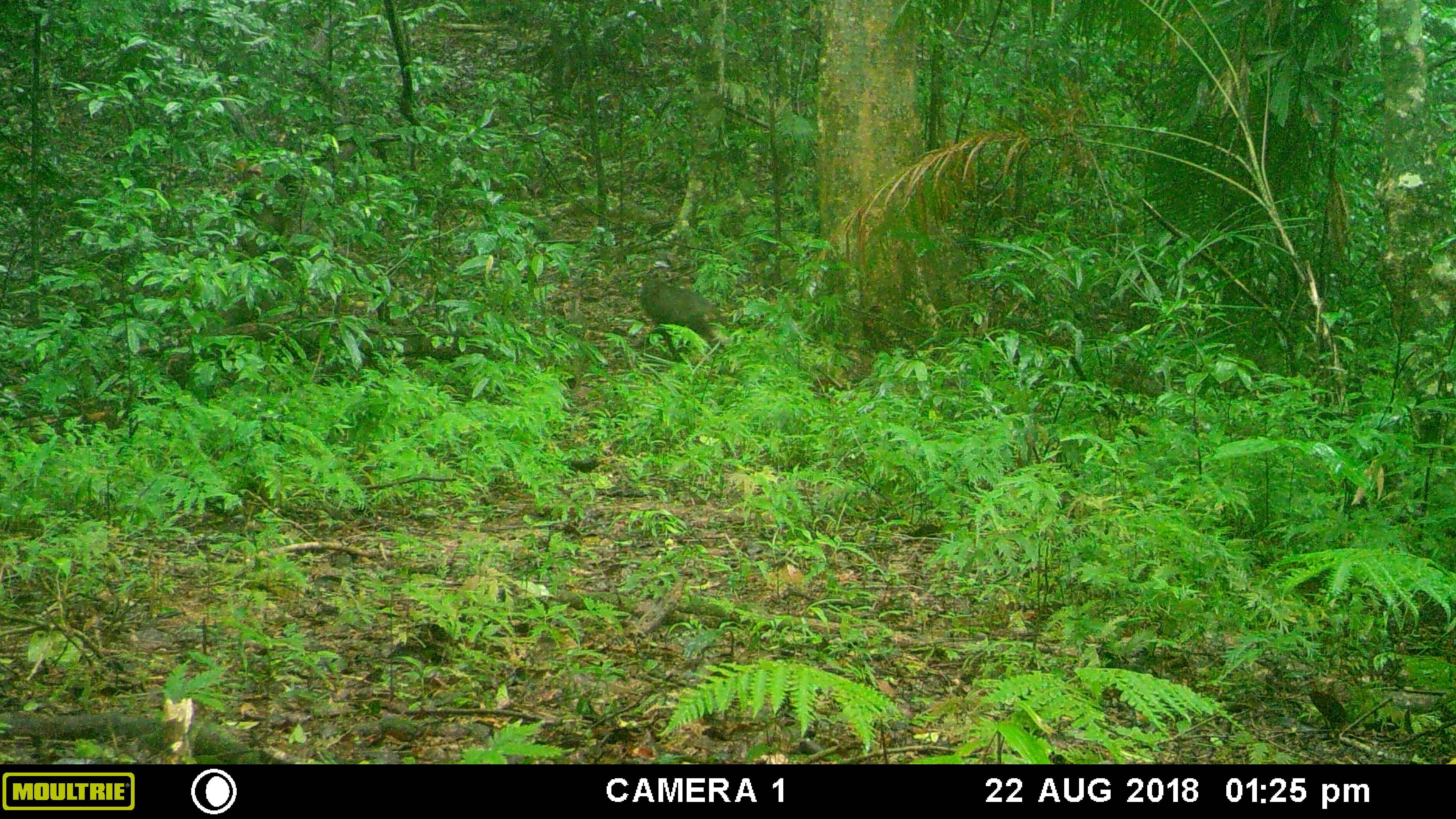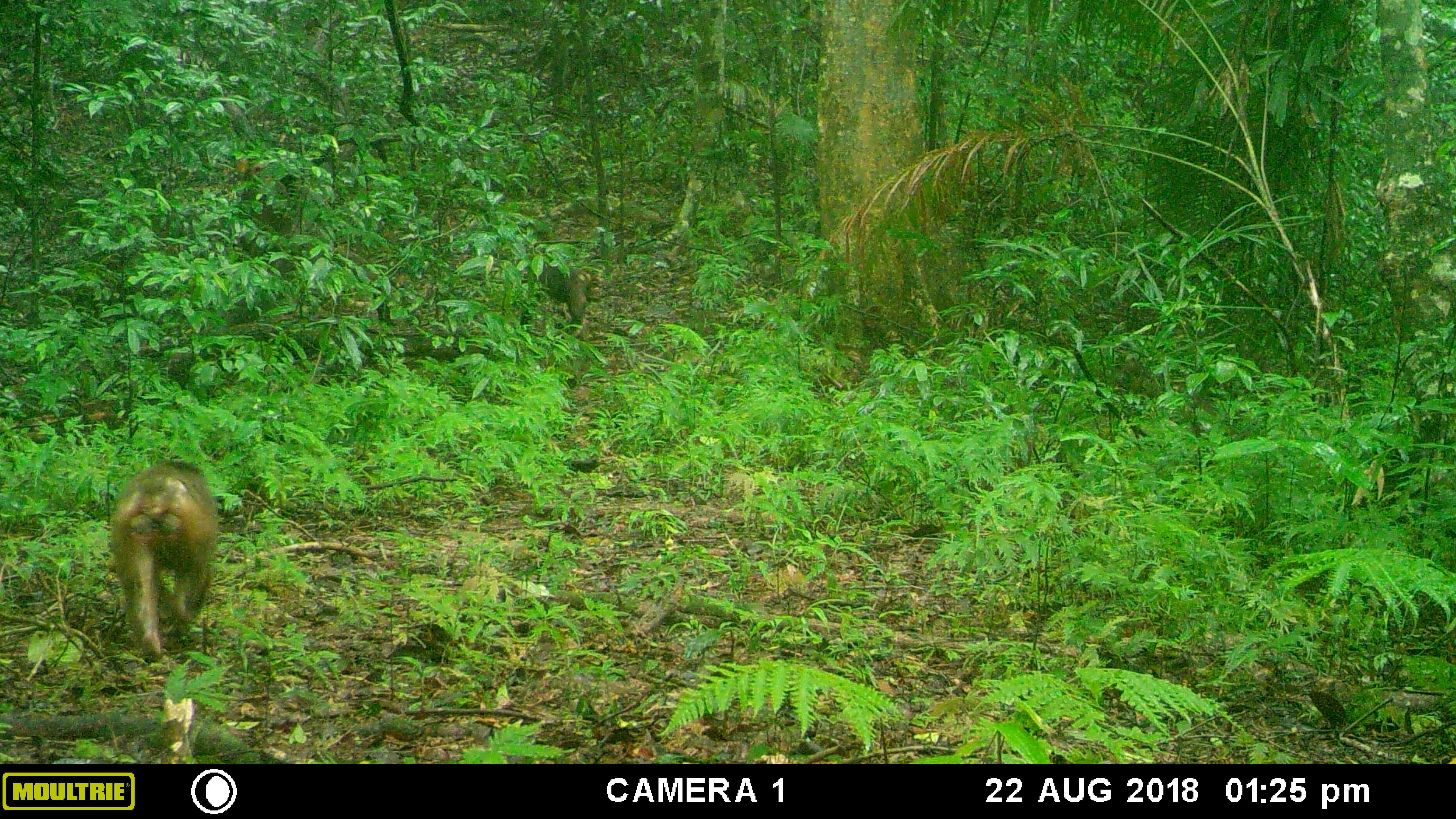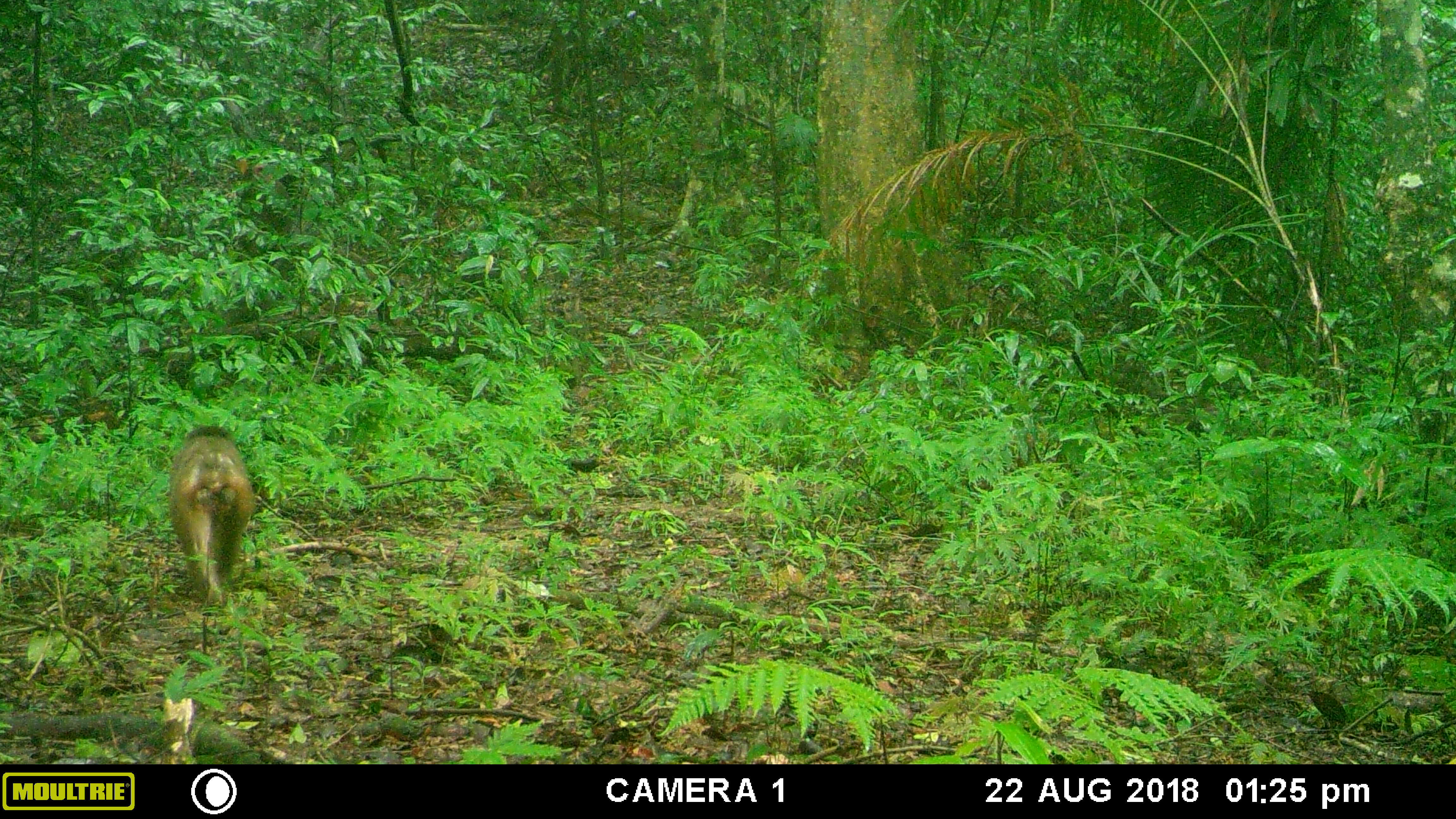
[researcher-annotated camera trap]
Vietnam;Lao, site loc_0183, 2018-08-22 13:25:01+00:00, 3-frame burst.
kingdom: Animalia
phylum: Chordata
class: Mammalia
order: Primates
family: Cercopithecidae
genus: Macaca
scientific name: Macaca arctoides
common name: stump-tailed macaque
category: stump tailed macaque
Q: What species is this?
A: Stump tailed macaque (stump-tailed macaque) (Macaca arctoides).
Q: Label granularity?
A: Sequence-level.